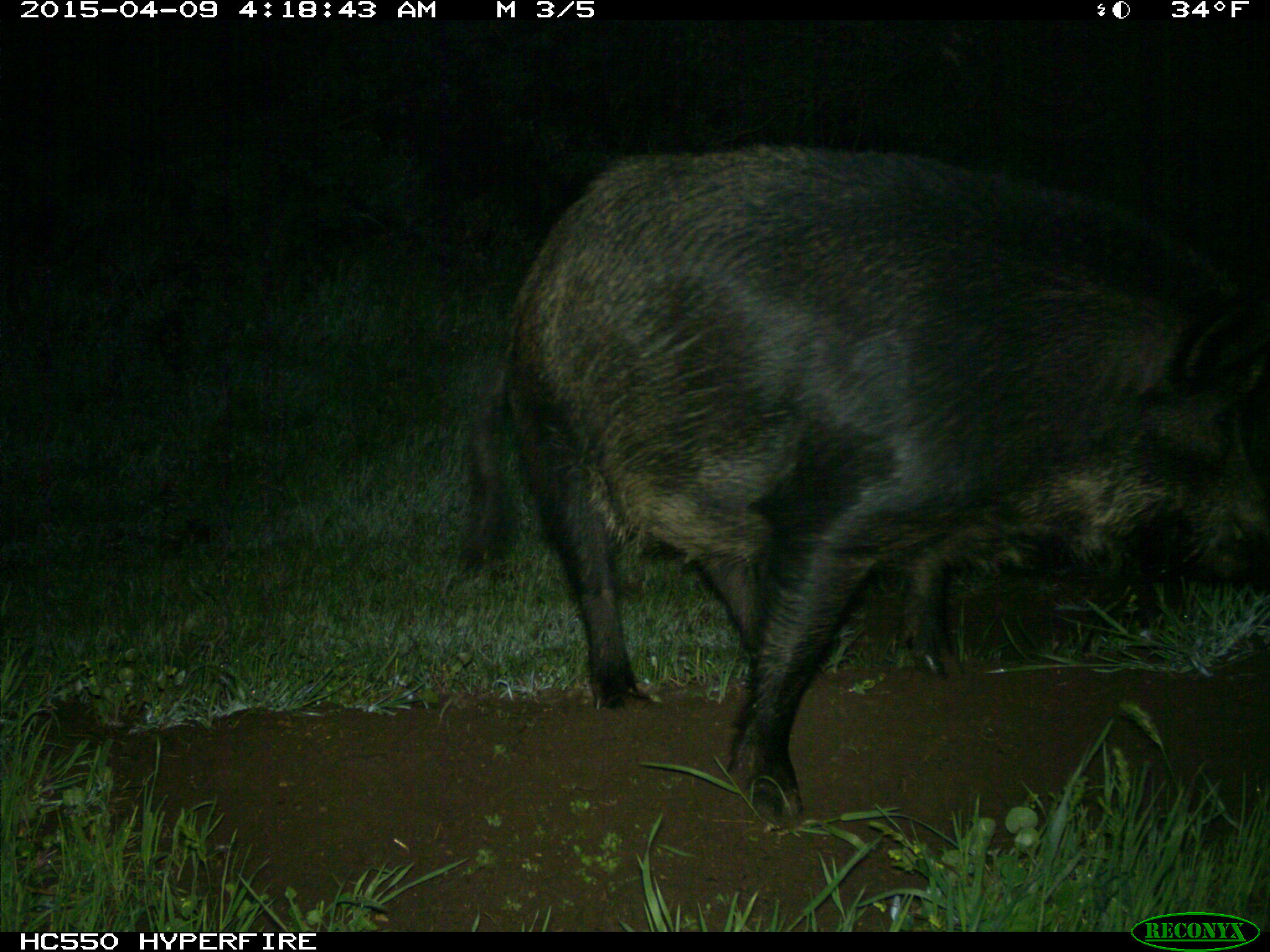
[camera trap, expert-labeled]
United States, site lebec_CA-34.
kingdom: Animalia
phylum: Chordata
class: Mammalia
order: Artiodactyla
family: Suidae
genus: Sus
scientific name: Sus scrofa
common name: wild boar